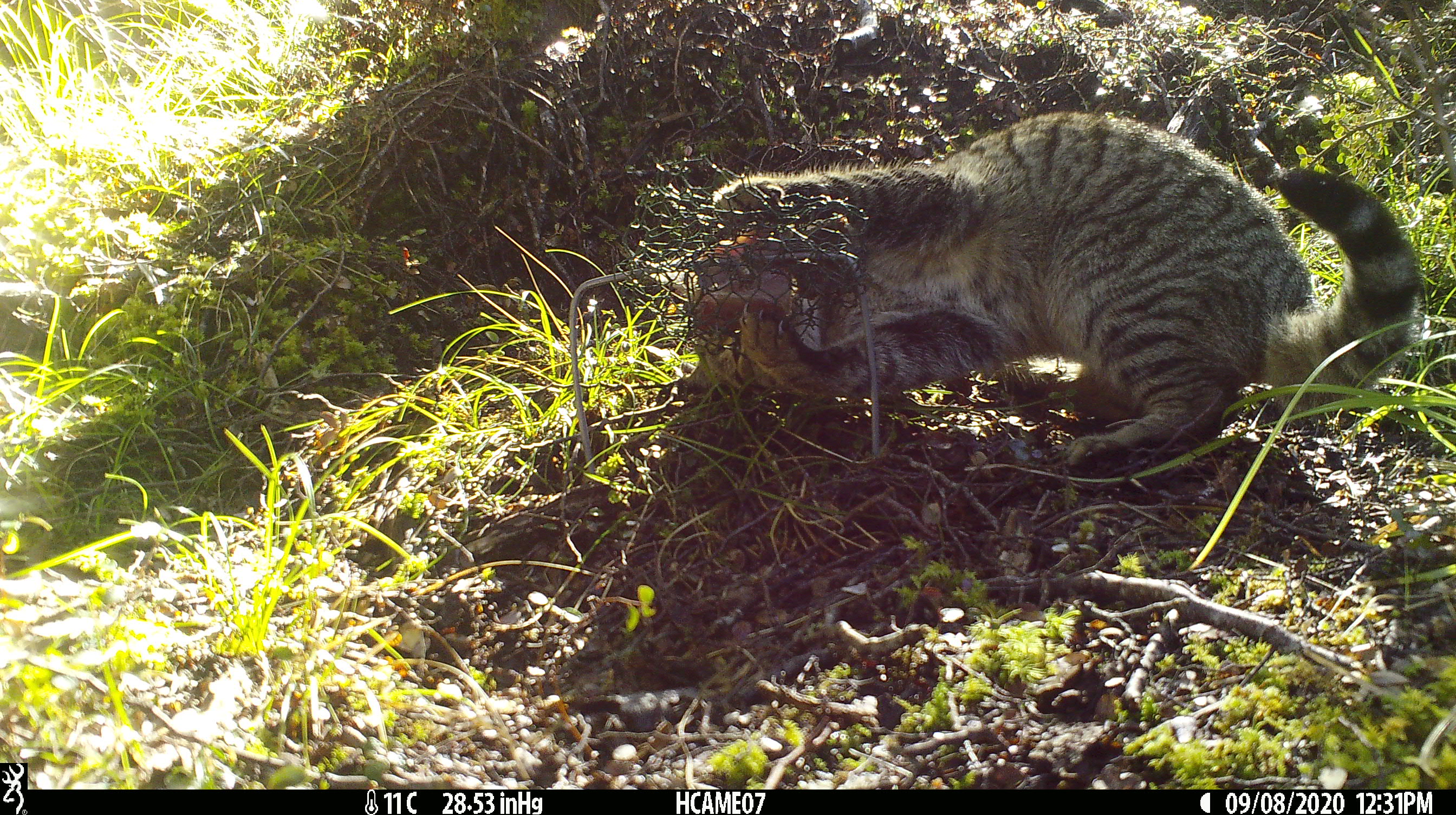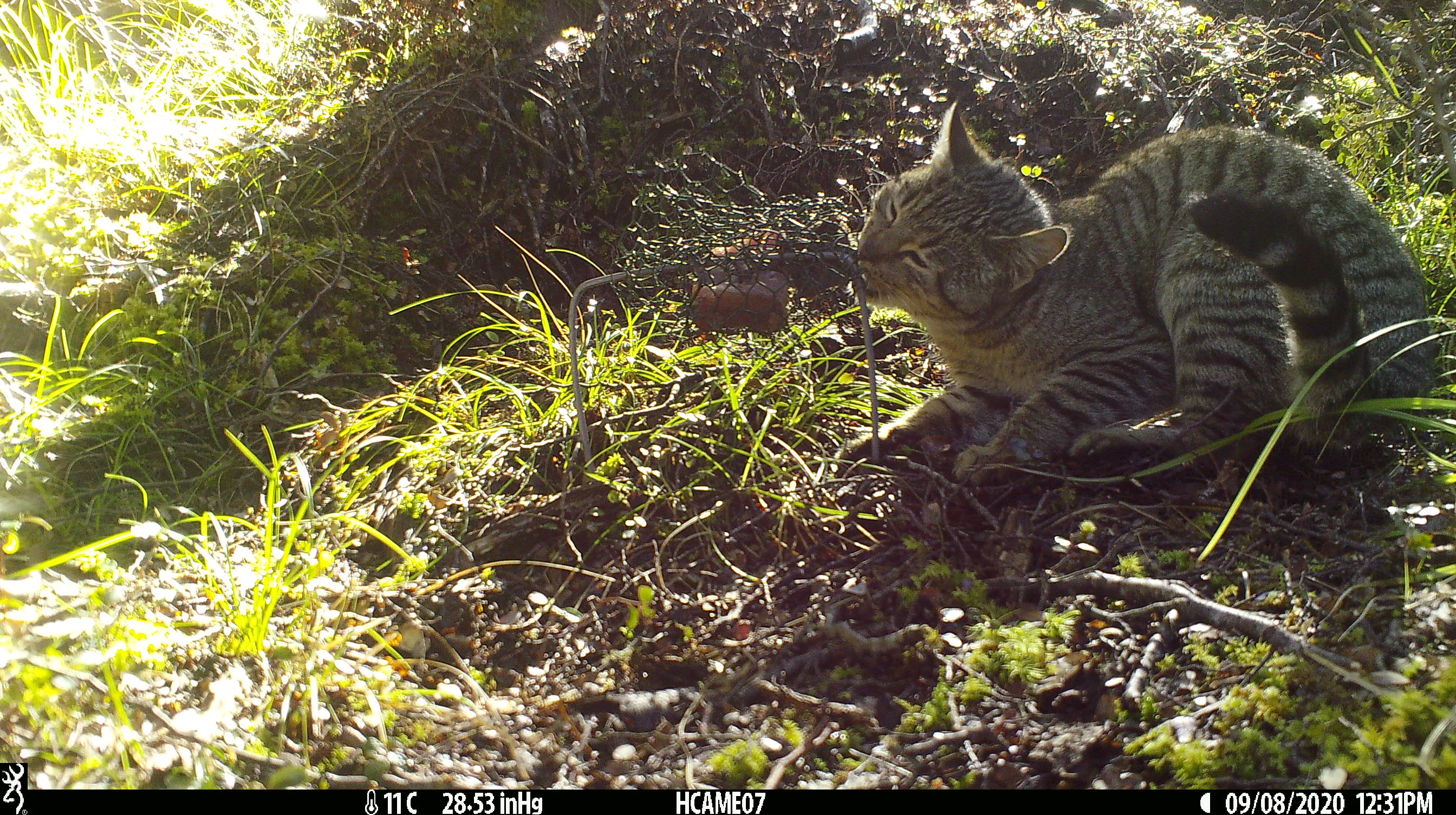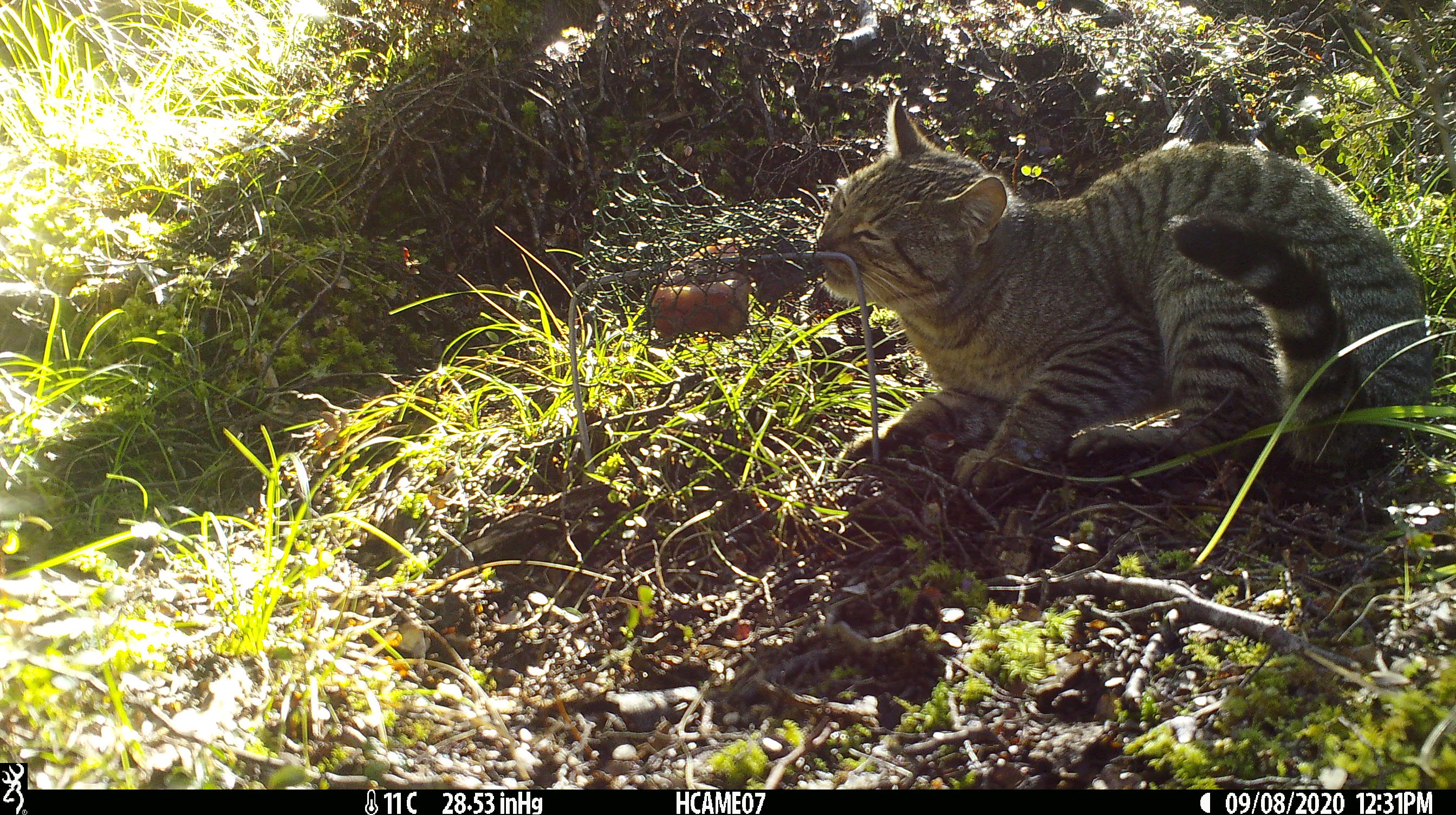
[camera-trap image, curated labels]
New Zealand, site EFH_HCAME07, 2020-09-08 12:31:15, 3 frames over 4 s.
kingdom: Animalia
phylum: Chordata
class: Mammalia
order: Carnivora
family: Felidae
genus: Felis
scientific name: Felis catus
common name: domestic cat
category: cat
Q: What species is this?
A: Cat (domestic cat) (Felis catus).